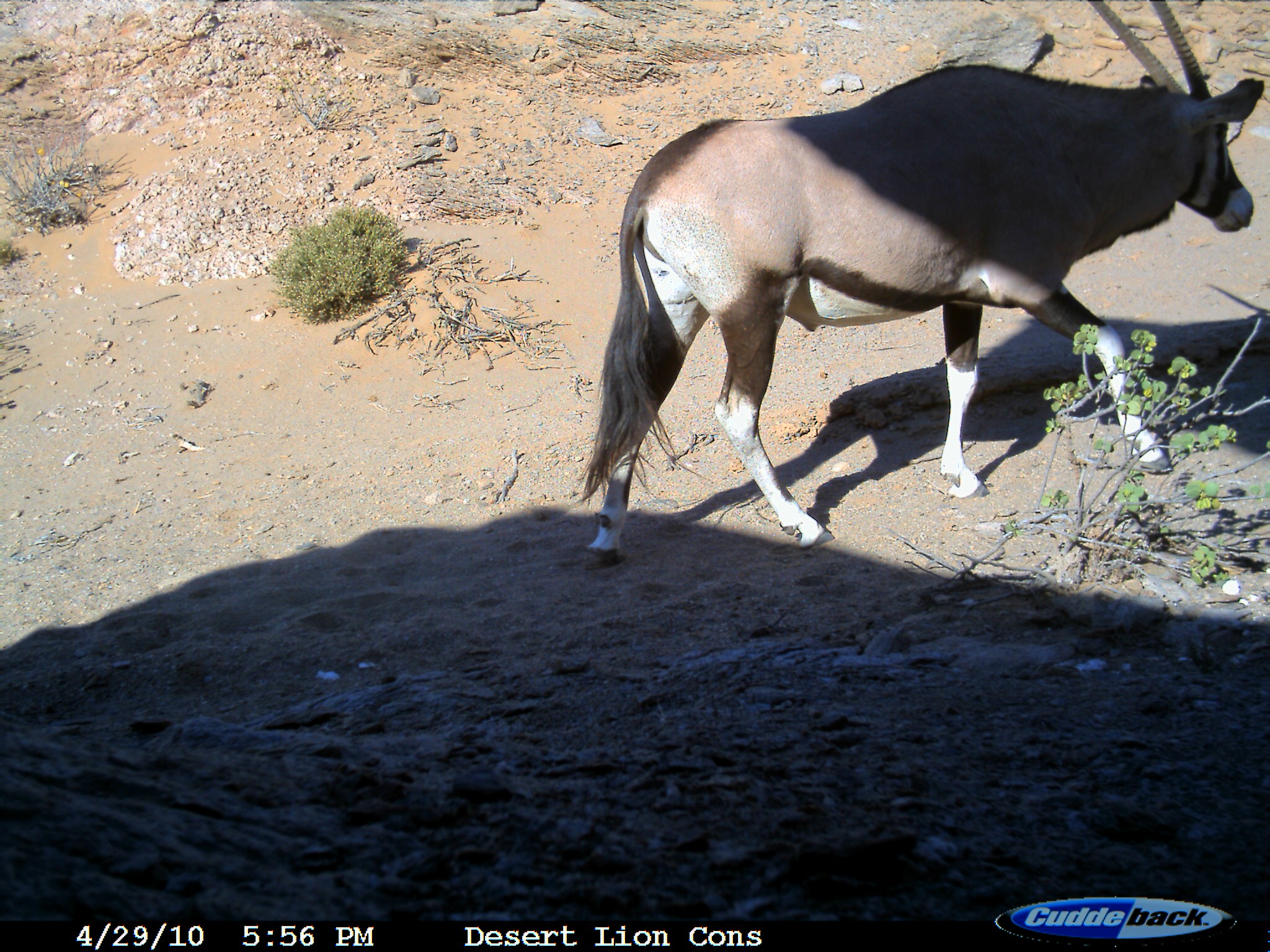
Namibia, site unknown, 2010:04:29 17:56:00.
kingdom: Animalia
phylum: Chordata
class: Mammalia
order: Artiodactyla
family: Bovidae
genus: Oryx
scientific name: Oryx gazella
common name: gemsbok